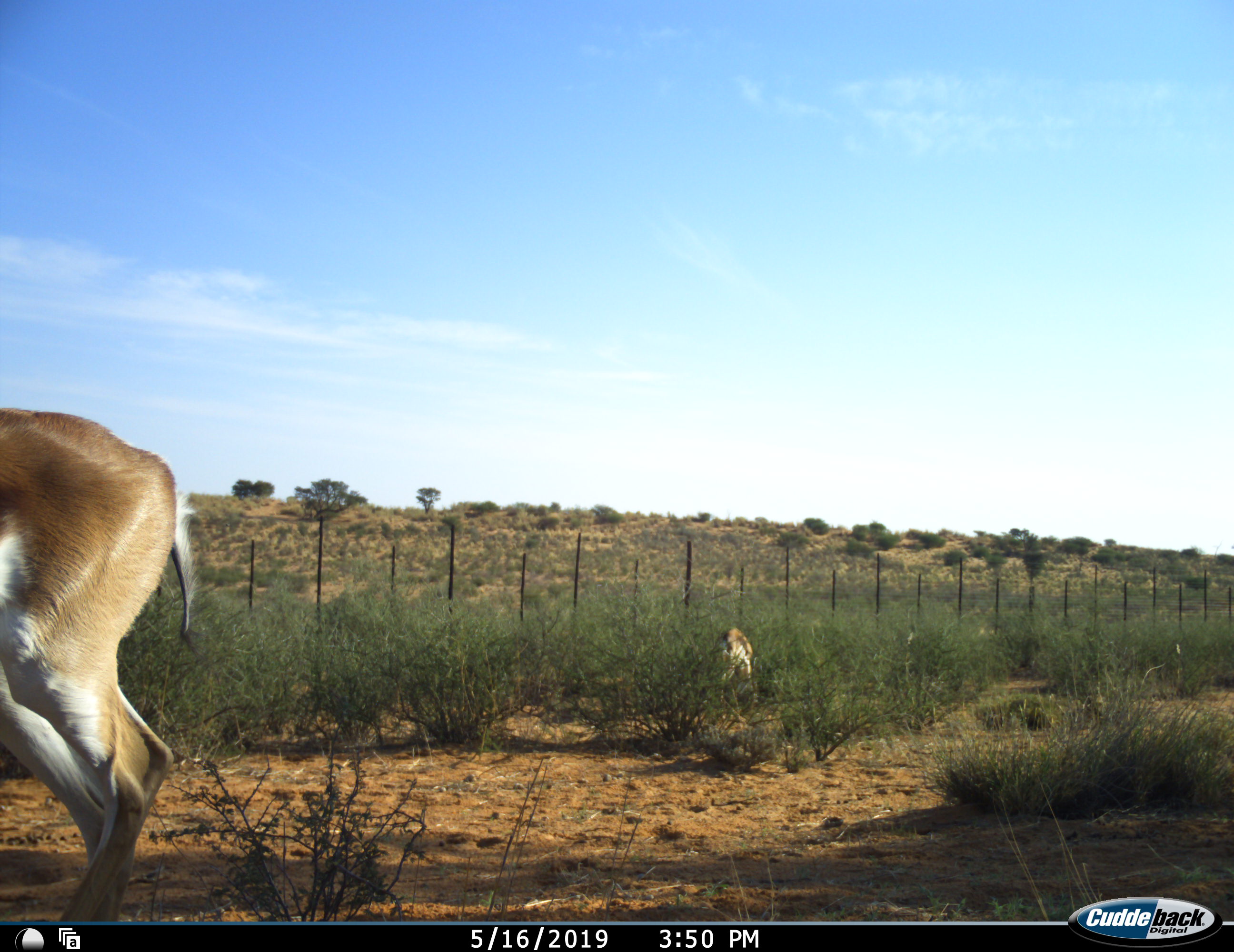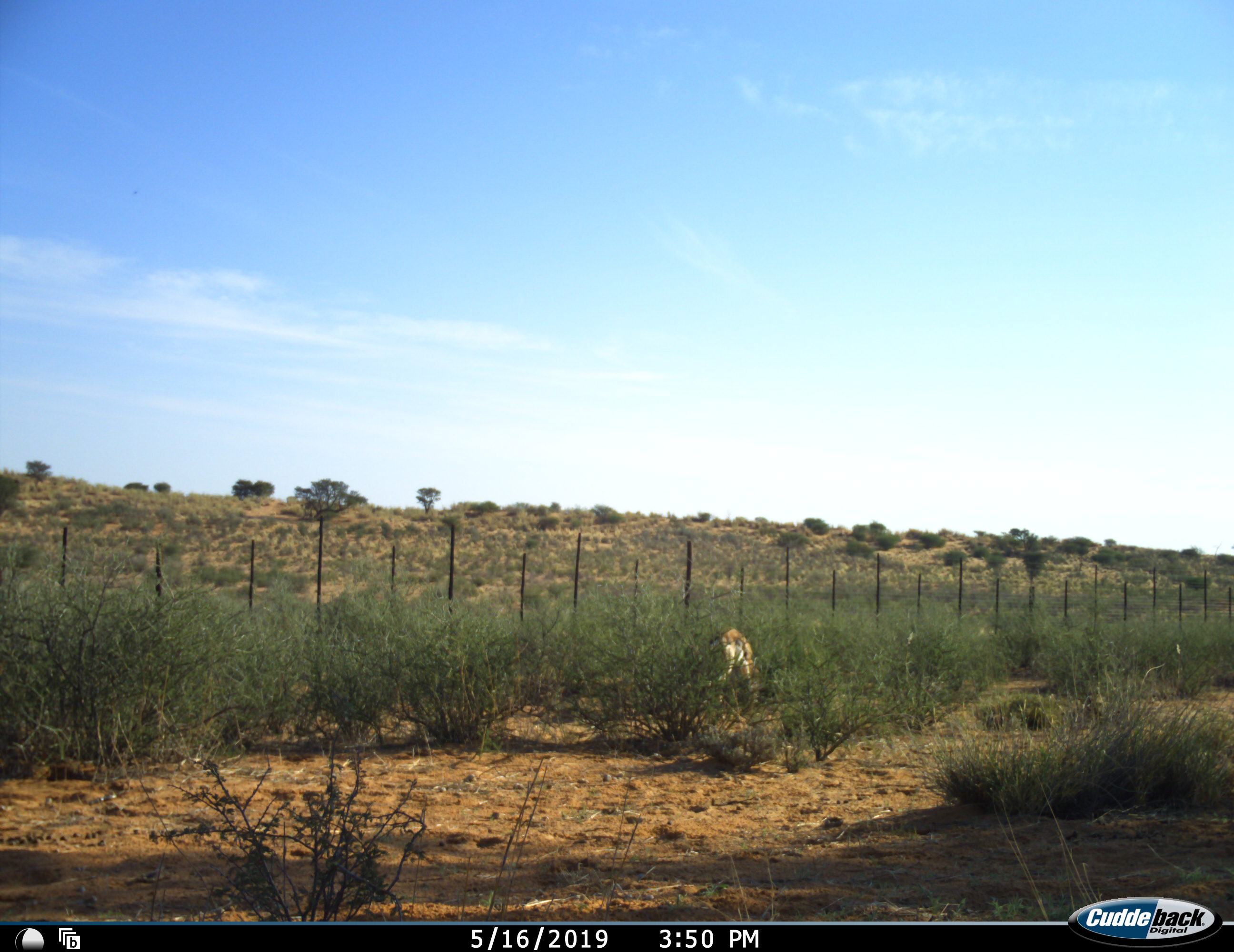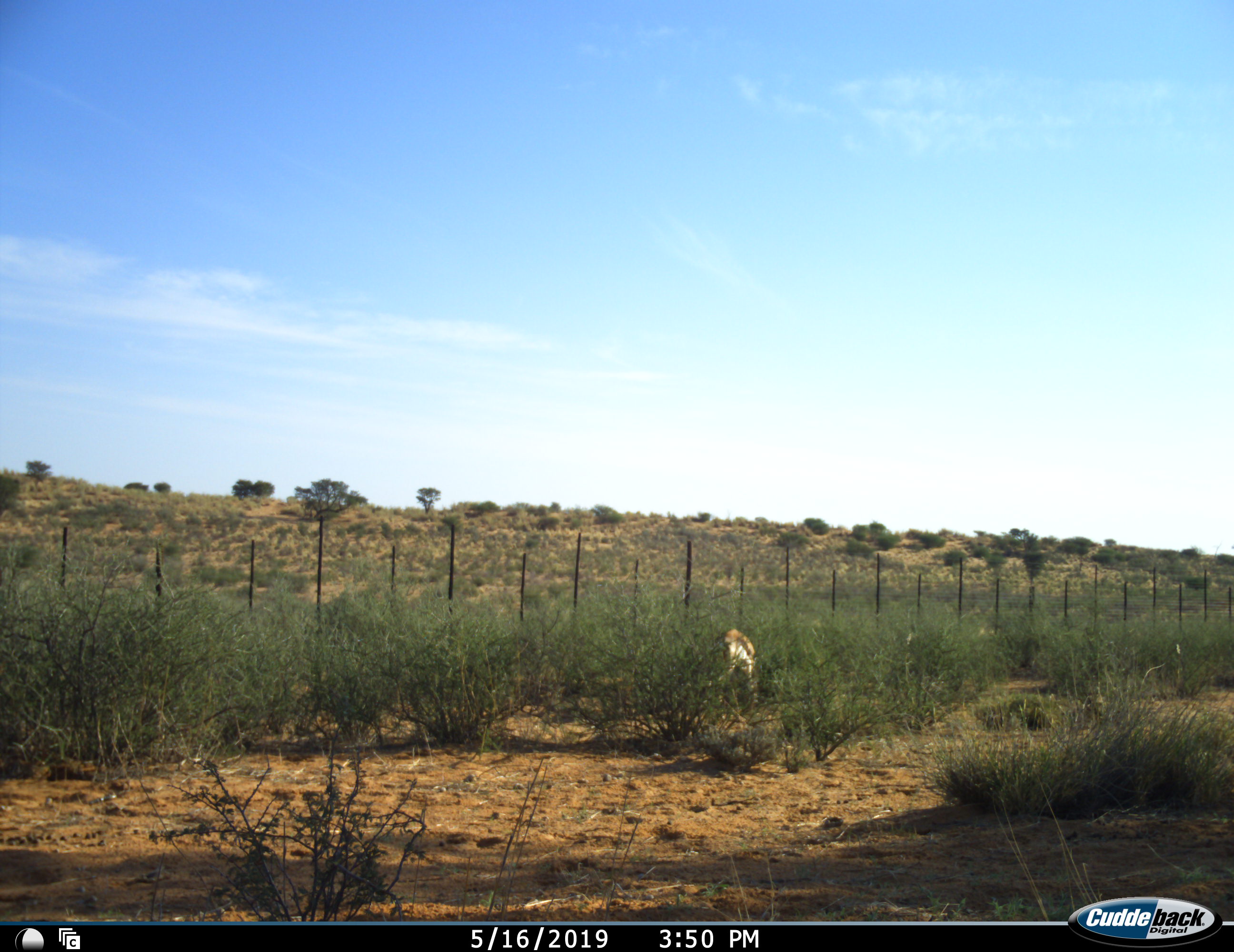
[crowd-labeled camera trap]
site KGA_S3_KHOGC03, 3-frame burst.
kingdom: Animalia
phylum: Chordata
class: Mammalia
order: Artiodactyla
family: Bovidae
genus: Antidorcas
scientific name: Antidorcas marsupialis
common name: springbok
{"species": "springbok (Antidorcas marsupialis)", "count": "2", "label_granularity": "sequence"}